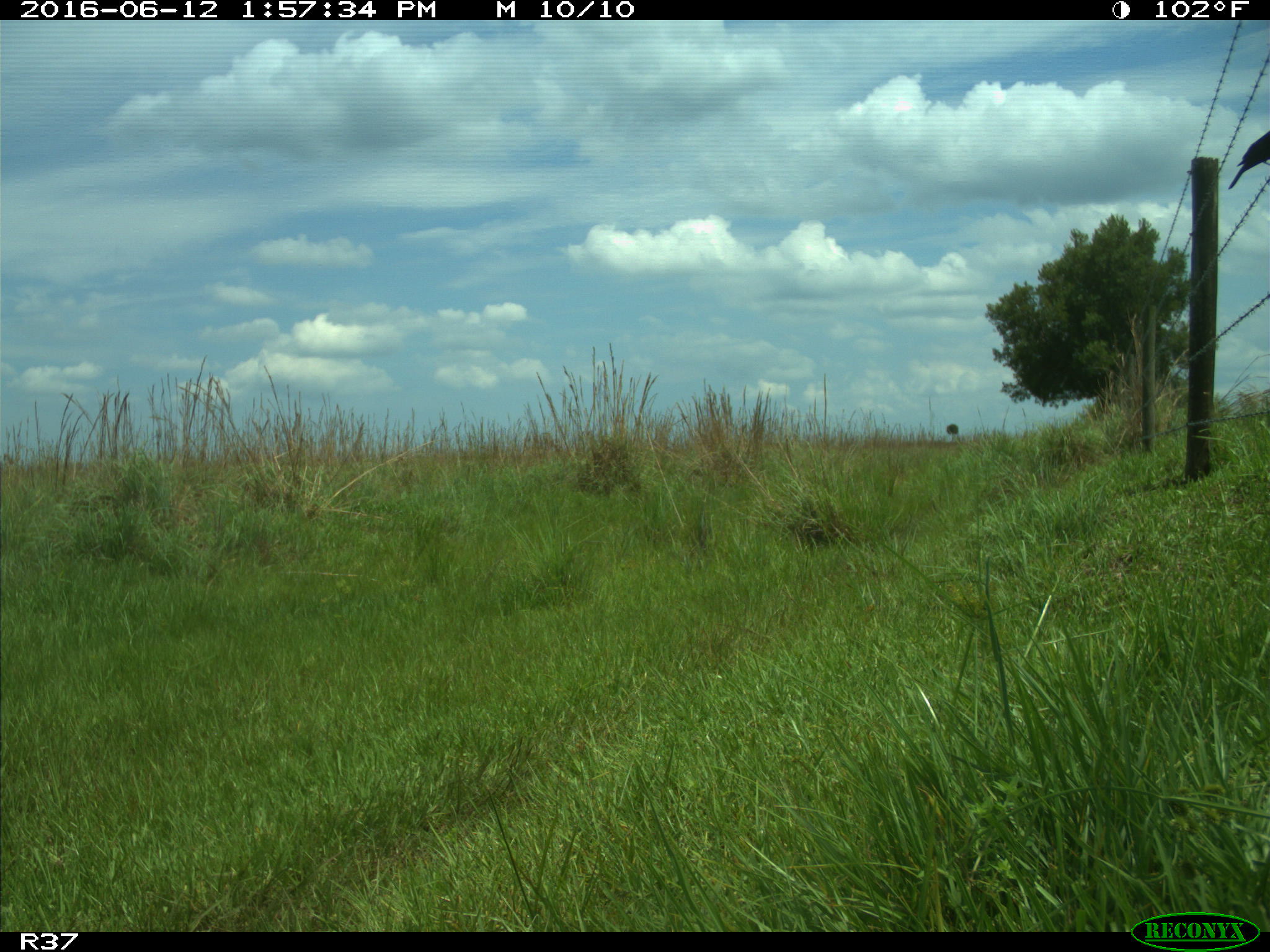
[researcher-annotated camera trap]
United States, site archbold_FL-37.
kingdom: Animalia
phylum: Chordata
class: Aves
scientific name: Aves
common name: birds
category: unidentified bird